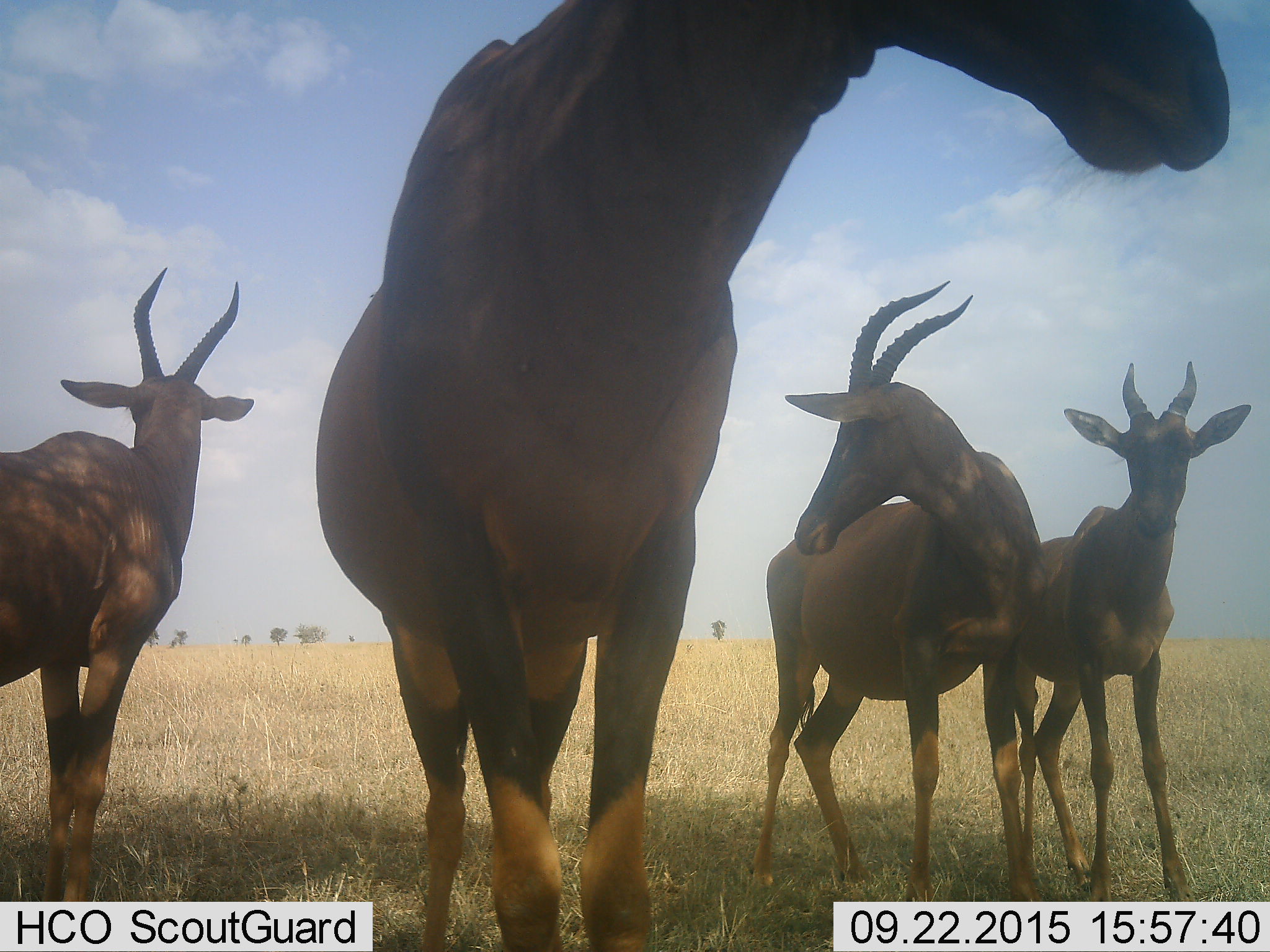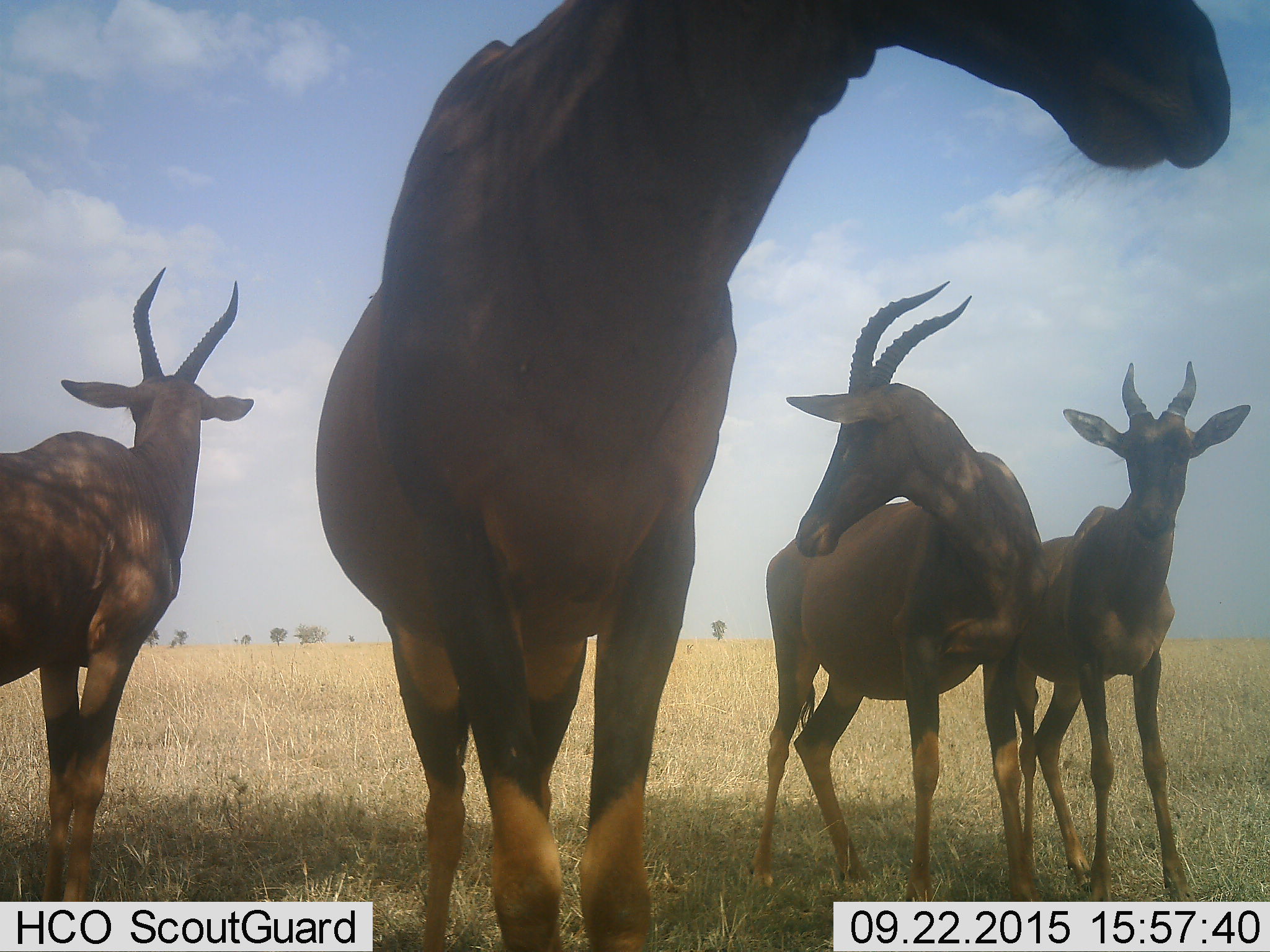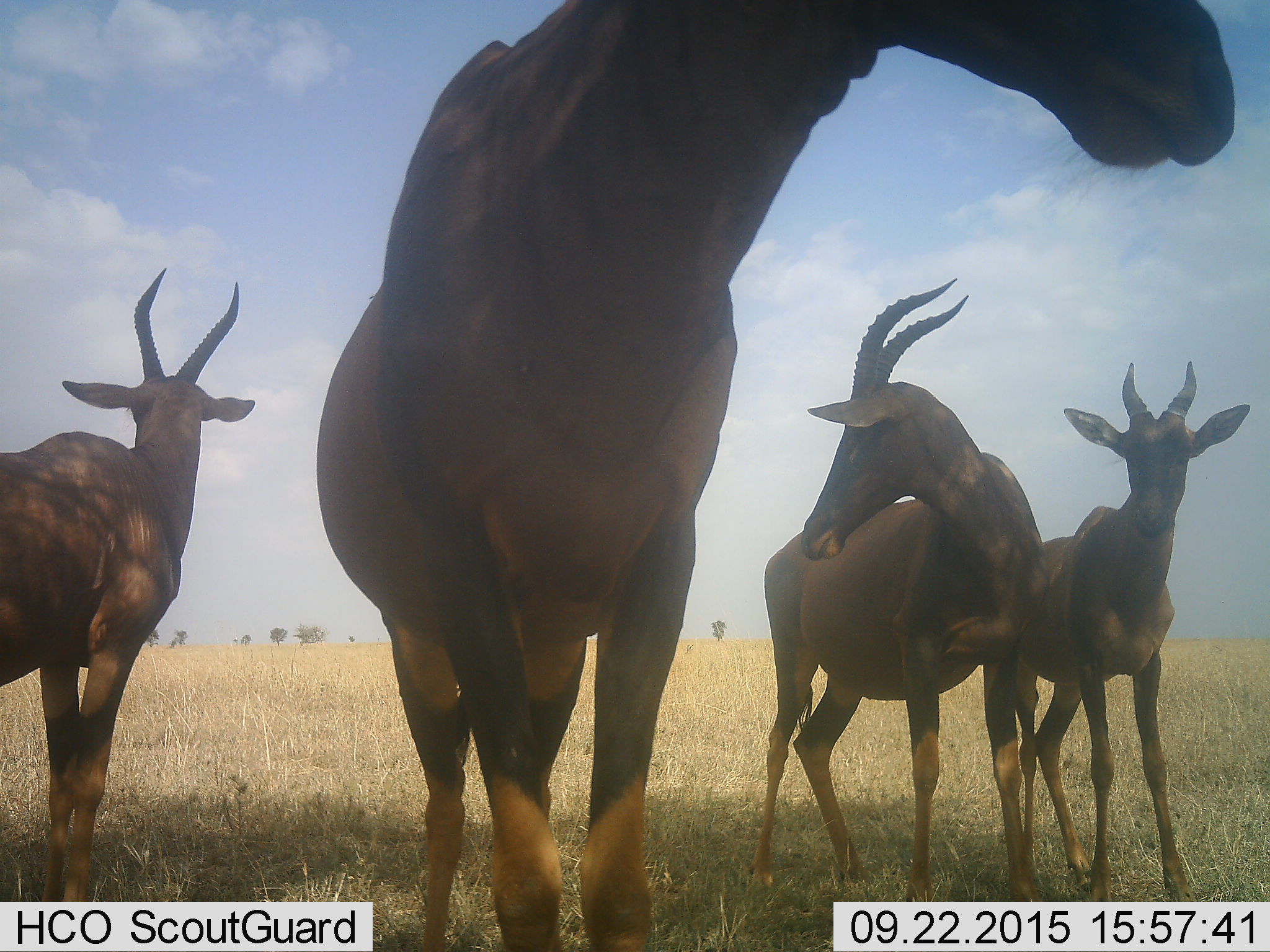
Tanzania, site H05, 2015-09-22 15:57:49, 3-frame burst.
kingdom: Animalia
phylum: Chordata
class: Mammalia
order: Artiodactyla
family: Bovidae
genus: Damaliscus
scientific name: Damaliscus lunatus jimela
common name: topi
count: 4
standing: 100%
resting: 0%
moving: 12%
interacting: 12%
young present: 0%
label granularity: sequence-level